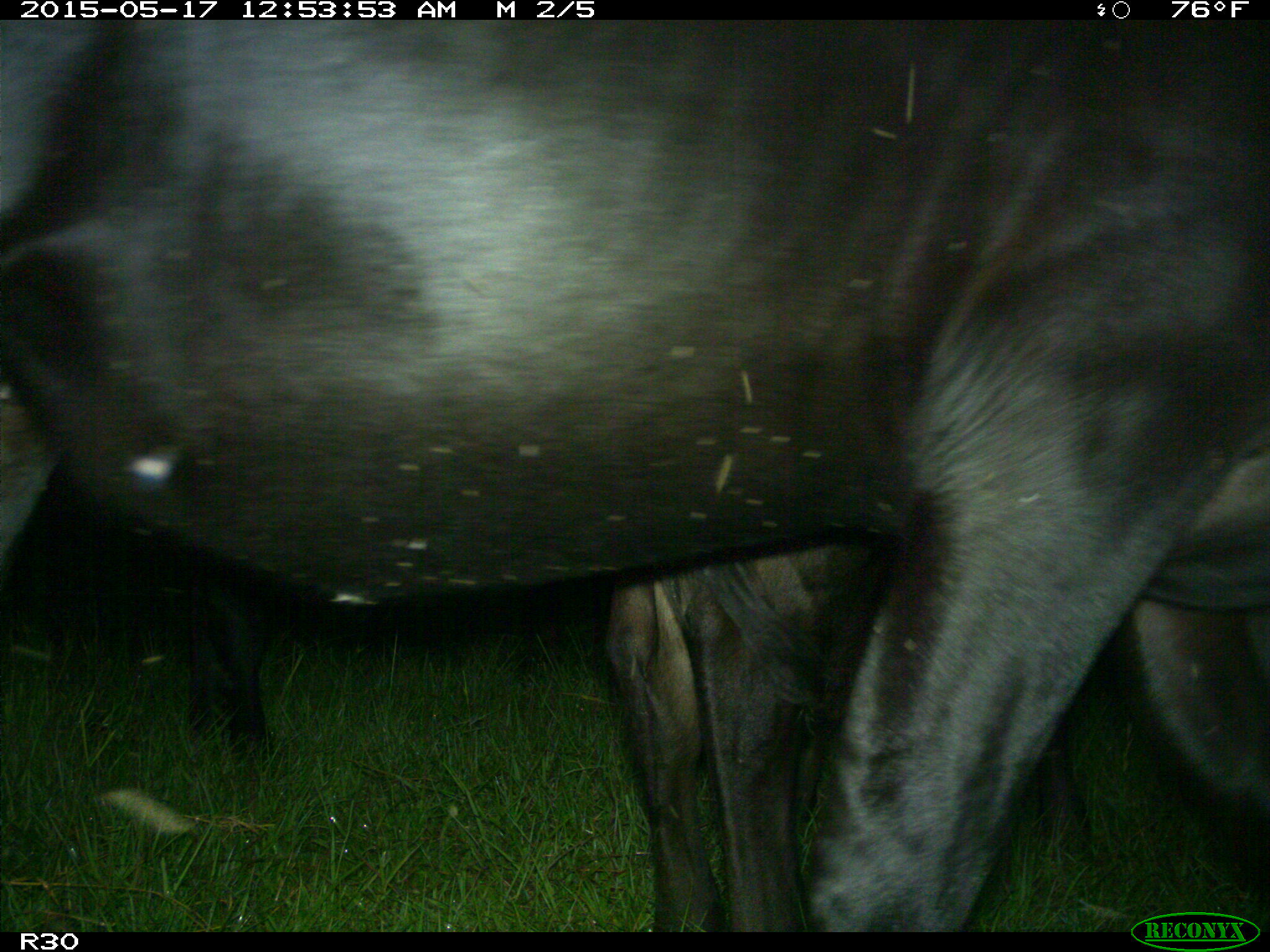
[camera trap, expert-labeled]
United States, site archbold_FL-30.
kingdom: Animalia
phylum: Chordata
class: Mammalia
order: Artiodactyla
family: Bovidae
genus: Bos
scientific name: Bos taurus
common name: domestic cow